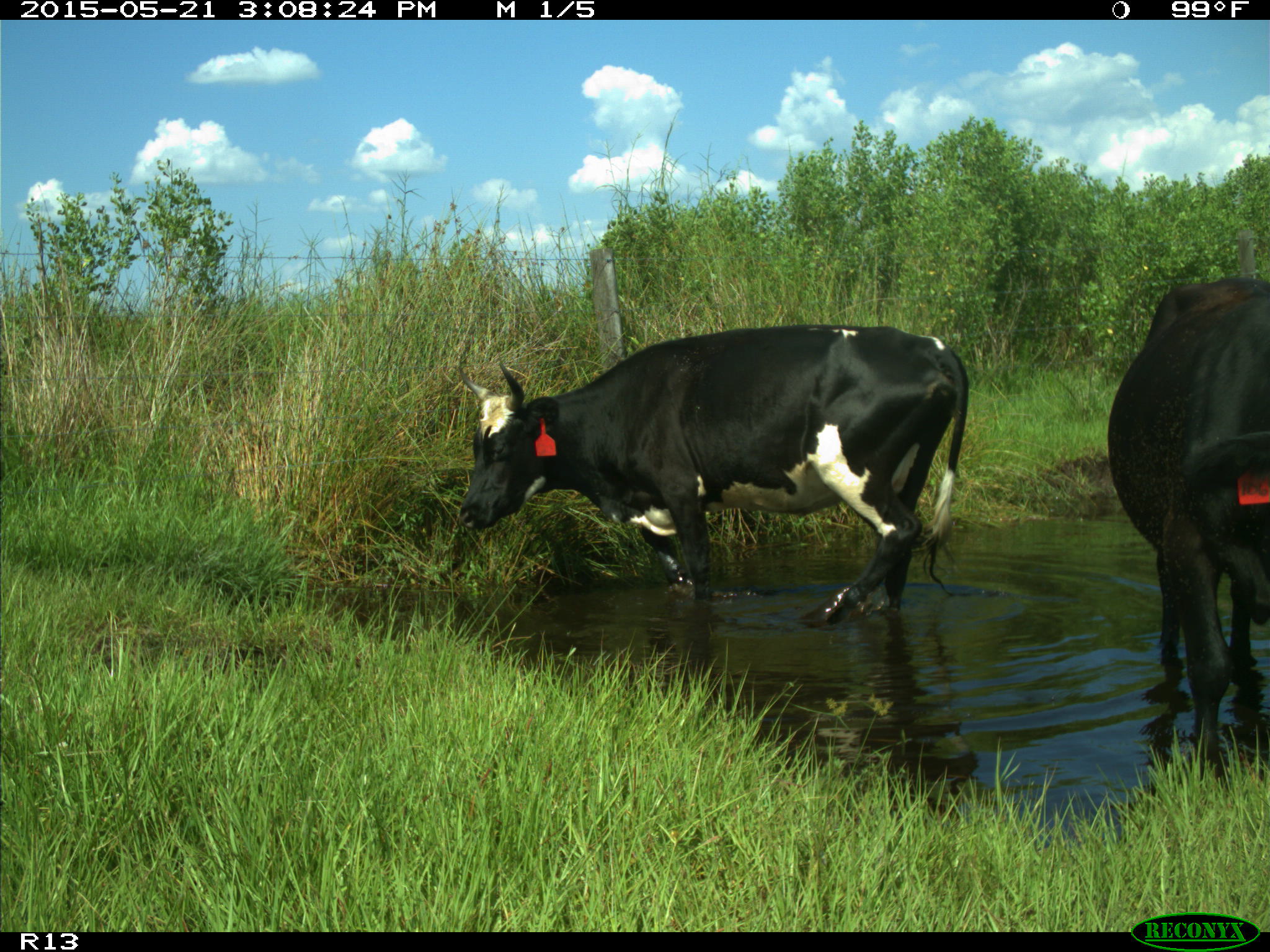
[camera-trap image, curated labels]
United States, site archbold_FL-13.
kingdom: Animalia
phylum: Chordata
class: Mammalia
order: Artiodactyla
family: Bovidae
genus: Bos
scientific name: Bos taurus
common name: domestic cow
Bos taurus (domestic cow).